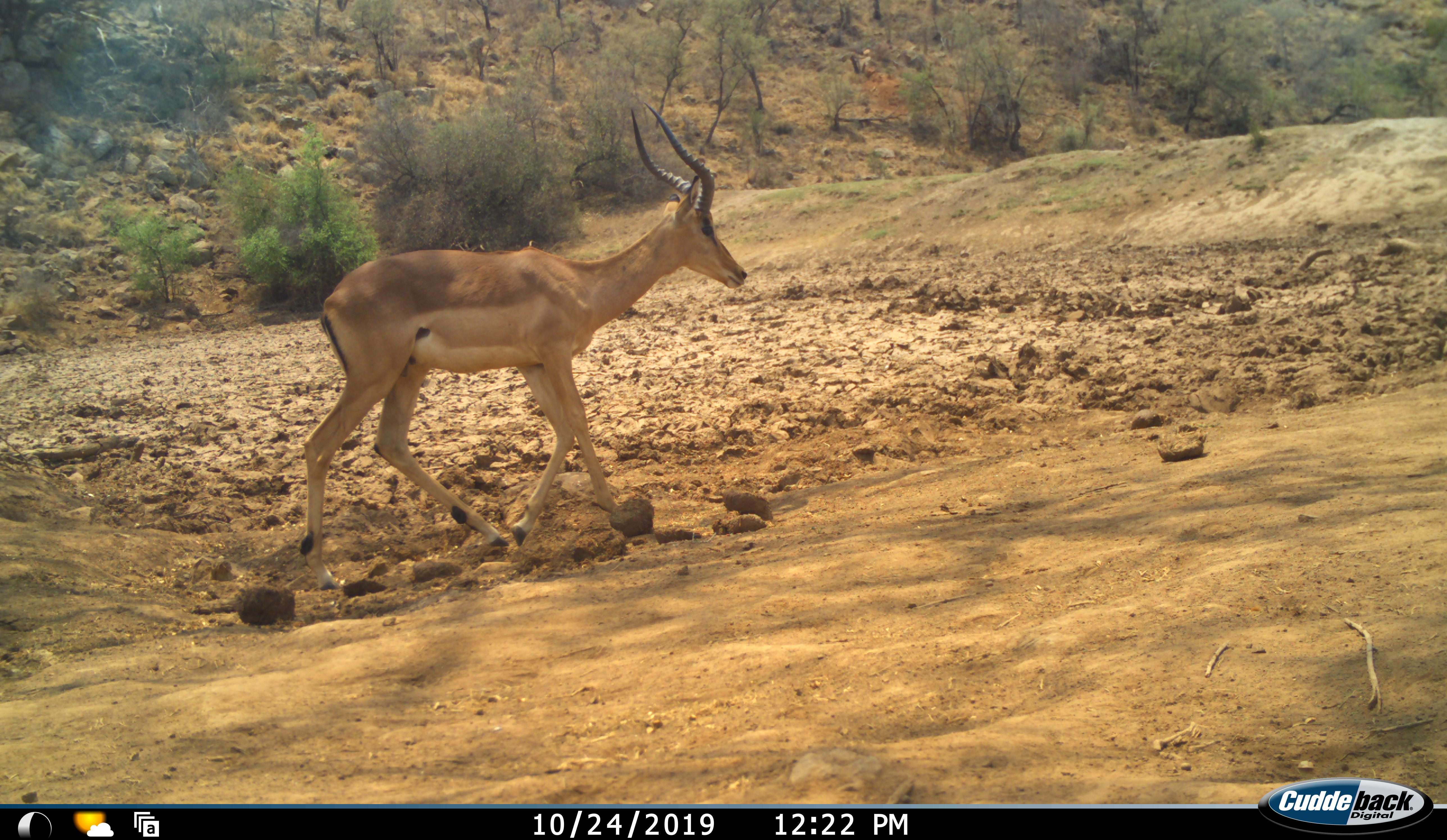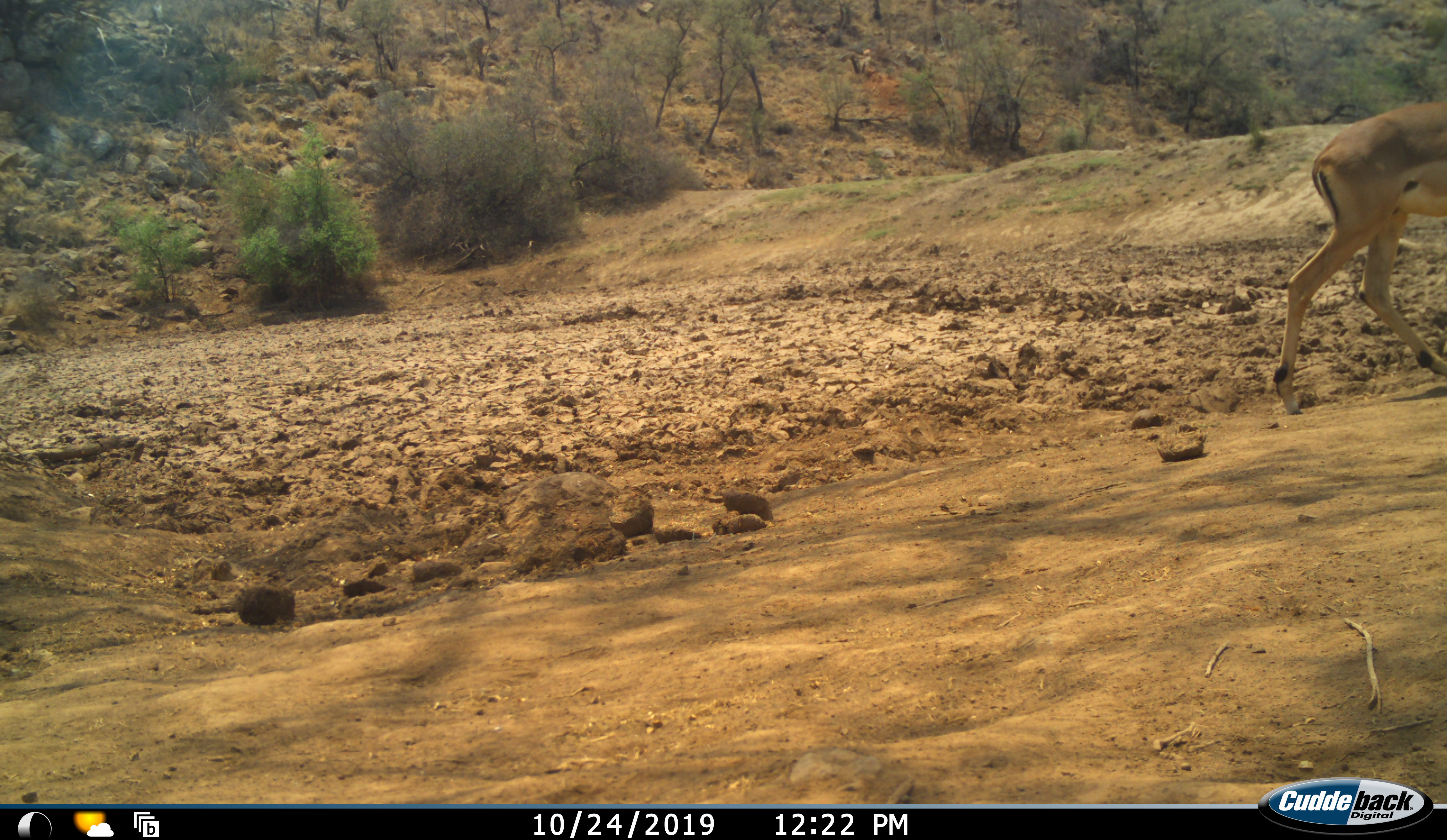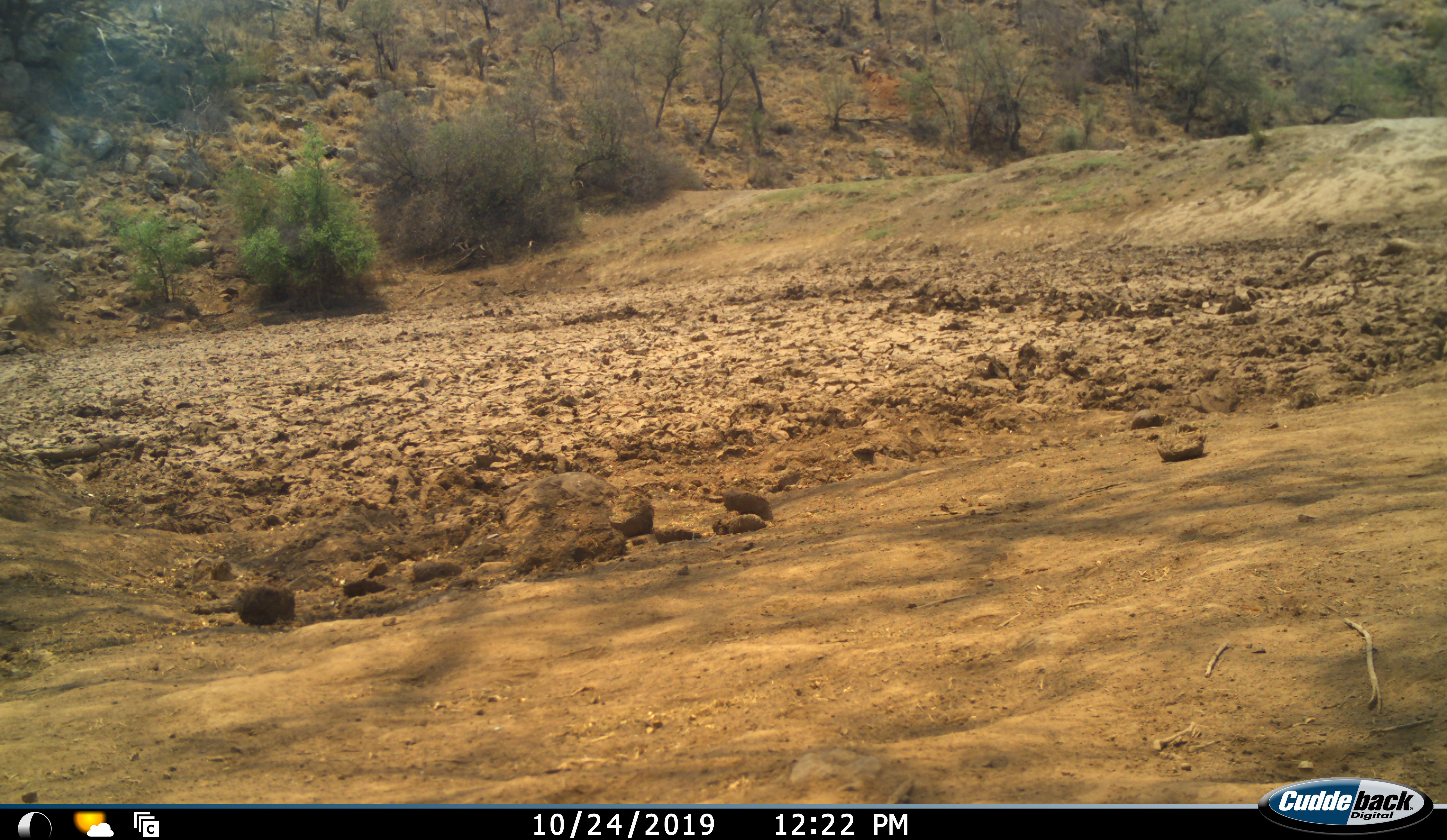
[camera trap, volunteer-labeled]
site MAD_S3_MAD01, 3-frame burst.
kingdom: Animalia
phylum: Chordata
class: Mammalia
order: Artiodactyla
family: Bovidae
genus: Aepyceros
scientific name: Aepyceros melampus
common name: impala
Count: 1.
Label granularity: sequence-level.